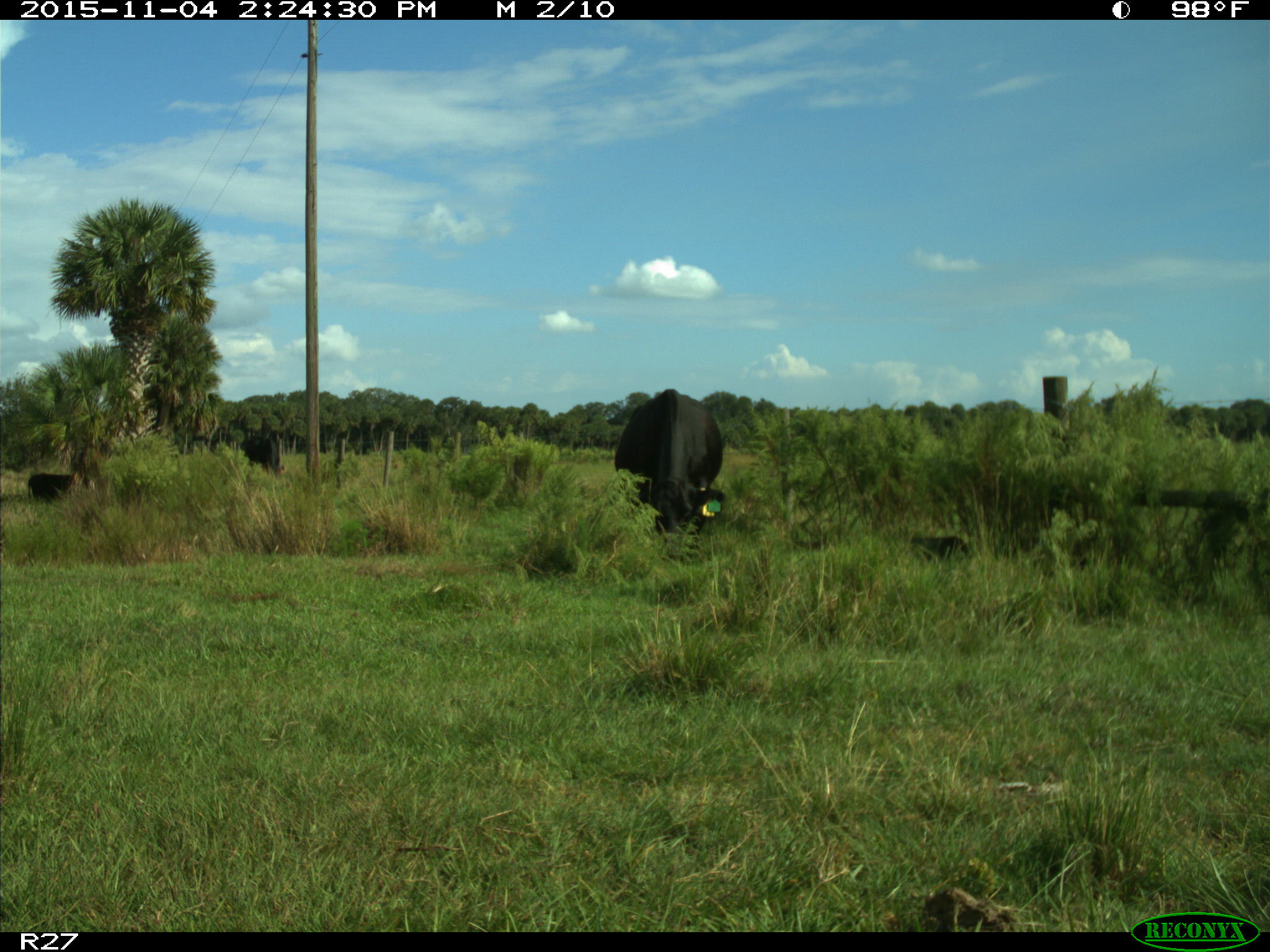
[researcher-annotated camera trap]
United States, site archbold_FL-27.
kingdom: Animalia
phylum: Chordata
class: Mammalia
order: Artiodactyla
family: Bovidae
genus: Bos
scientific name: Bos taurus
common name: domestic cow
Bos taurus (domestic cow).